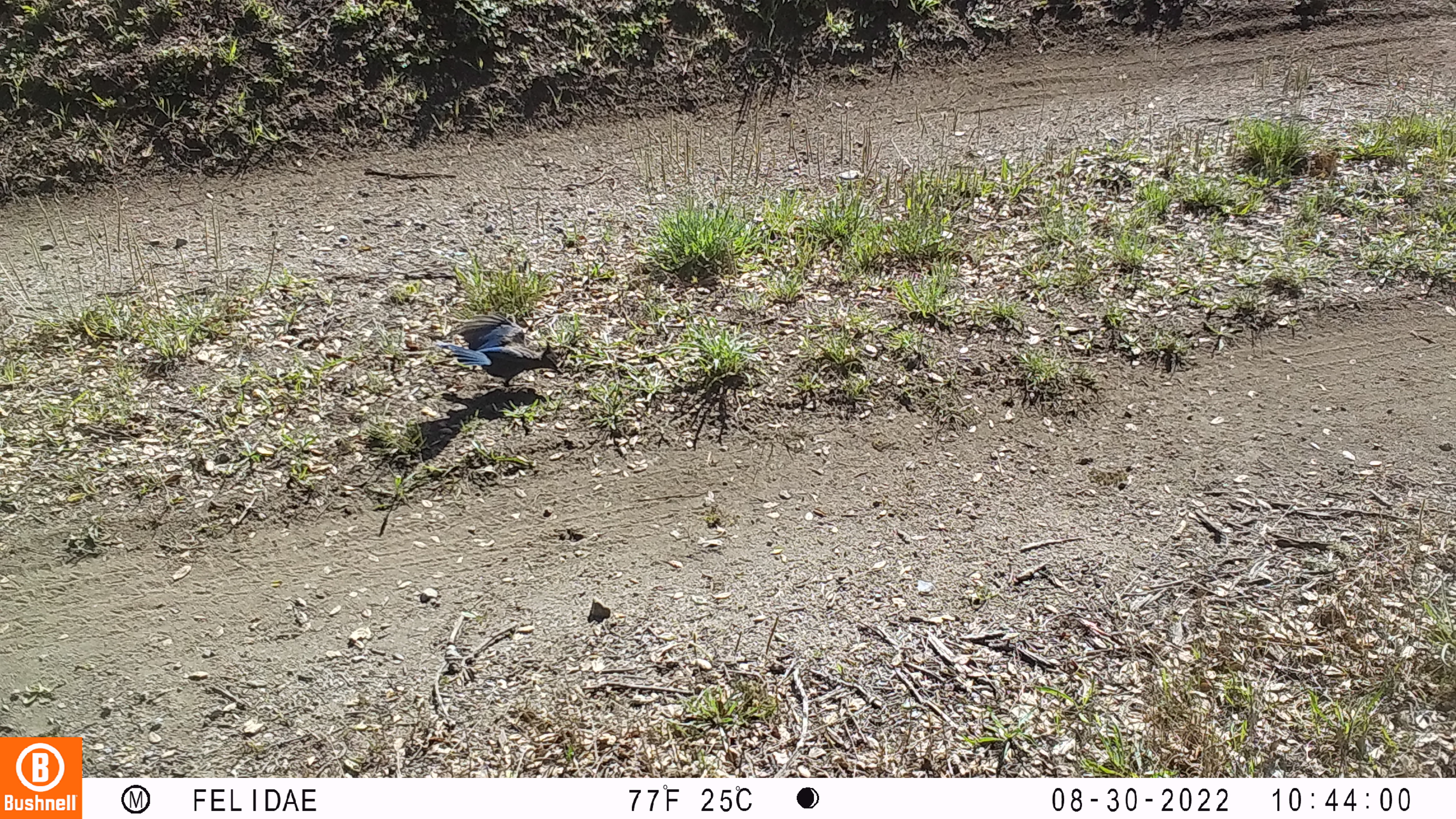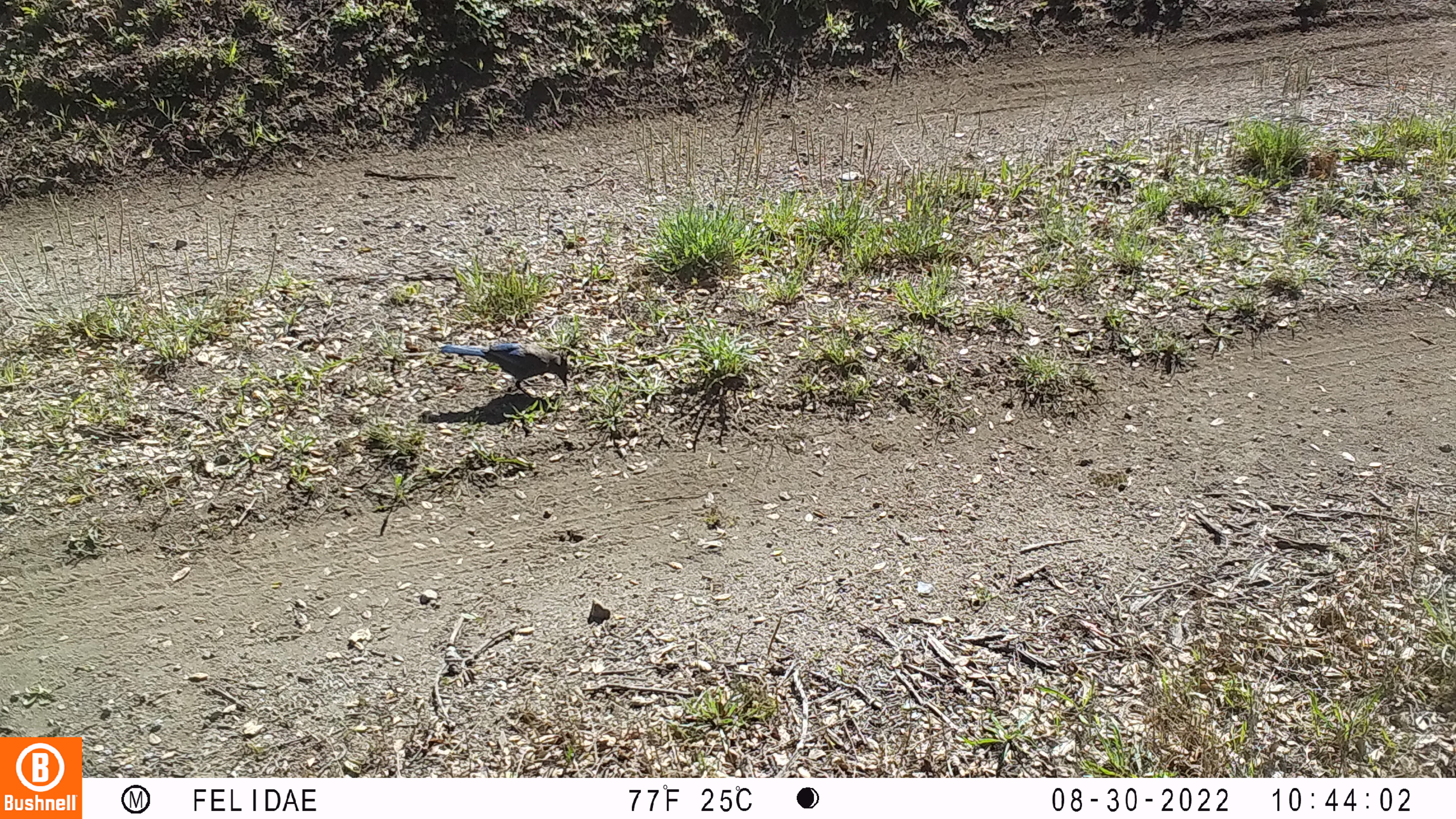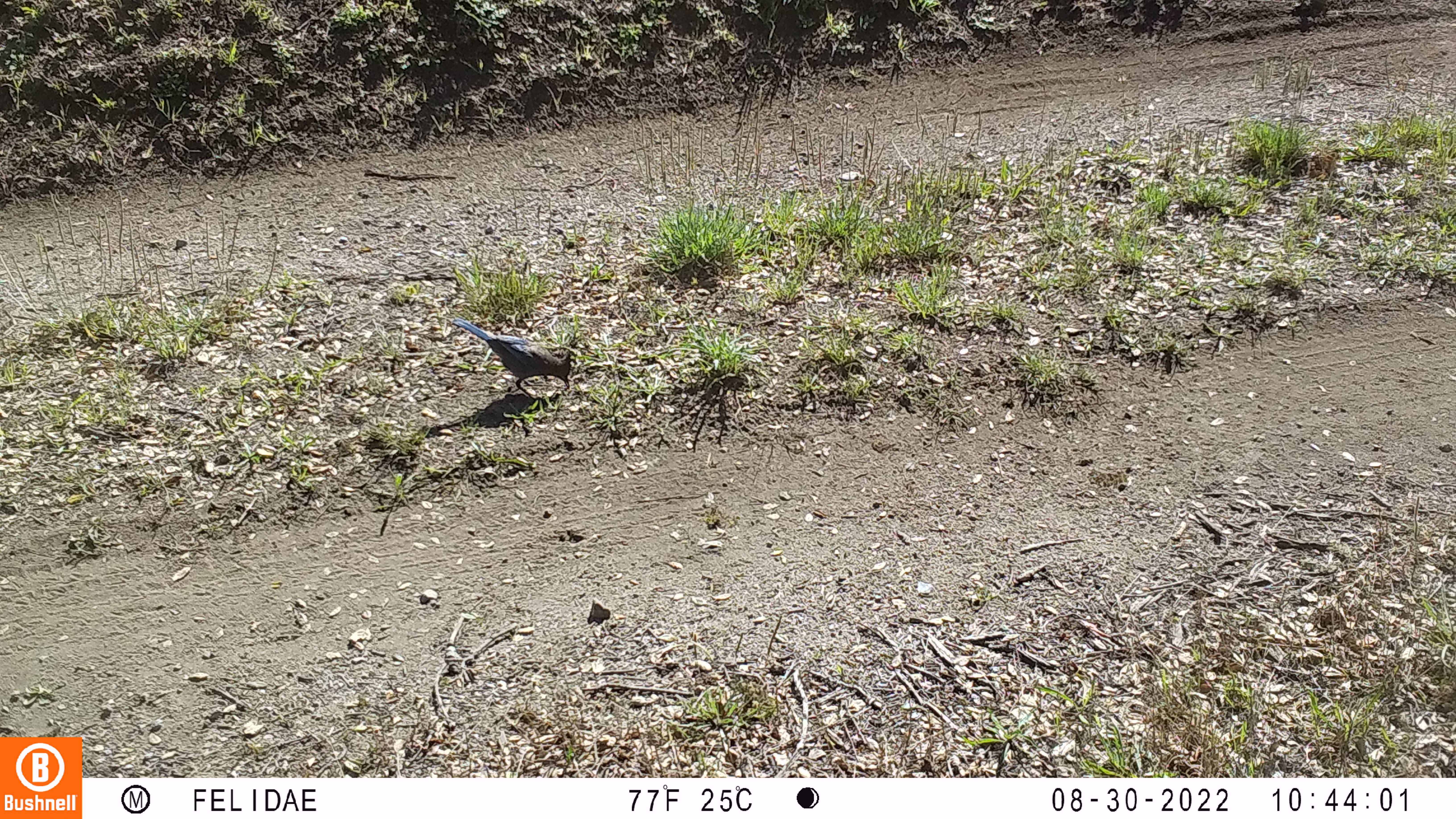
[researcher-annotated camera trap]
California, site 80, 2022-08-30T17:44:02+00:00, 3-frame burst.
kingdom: Animalia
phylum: Chordata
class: Aves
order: Passeriformes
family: Corvidae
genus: Cyanocitta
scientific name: Cyanocitta stelleri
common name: steller's jay